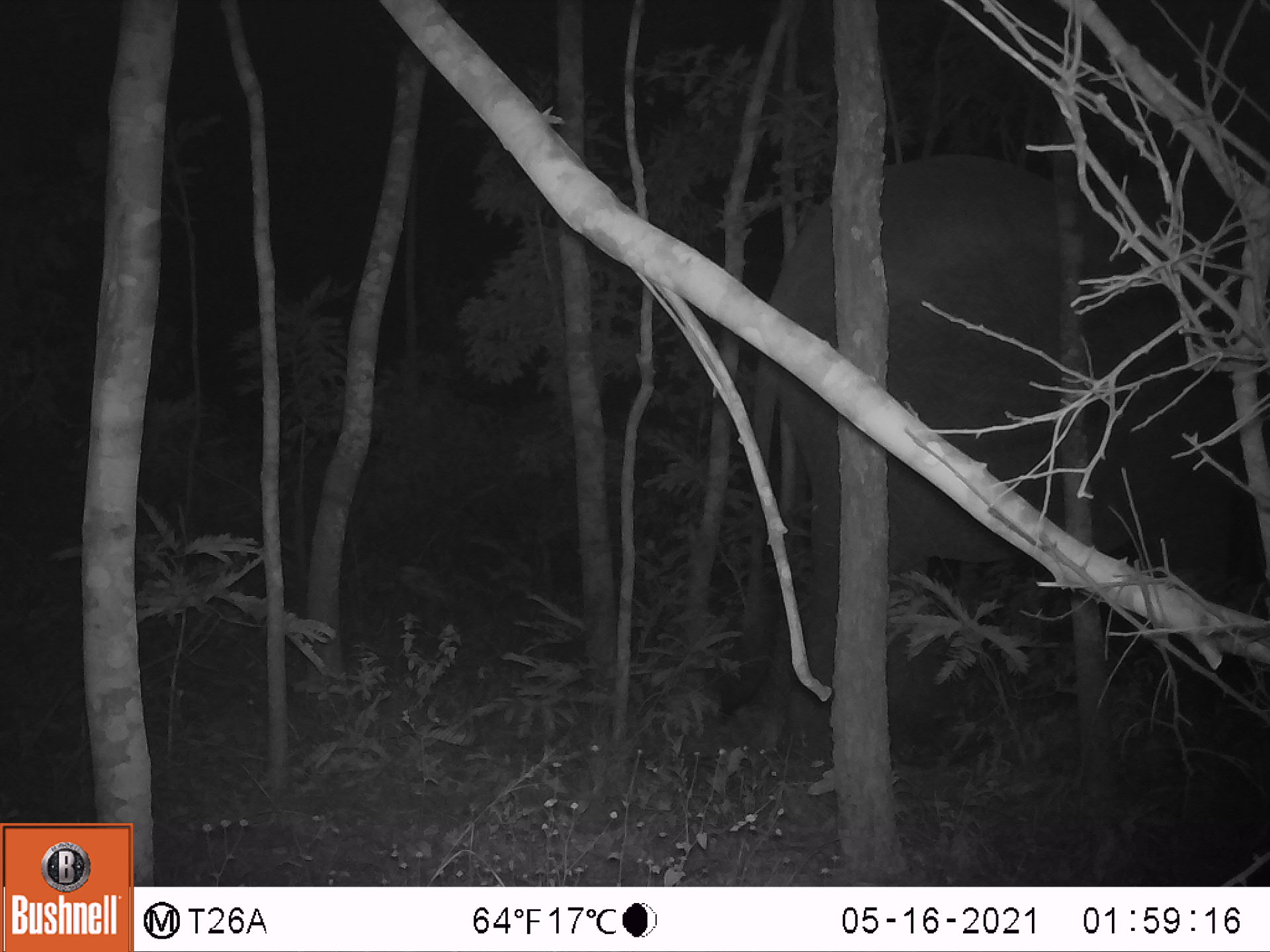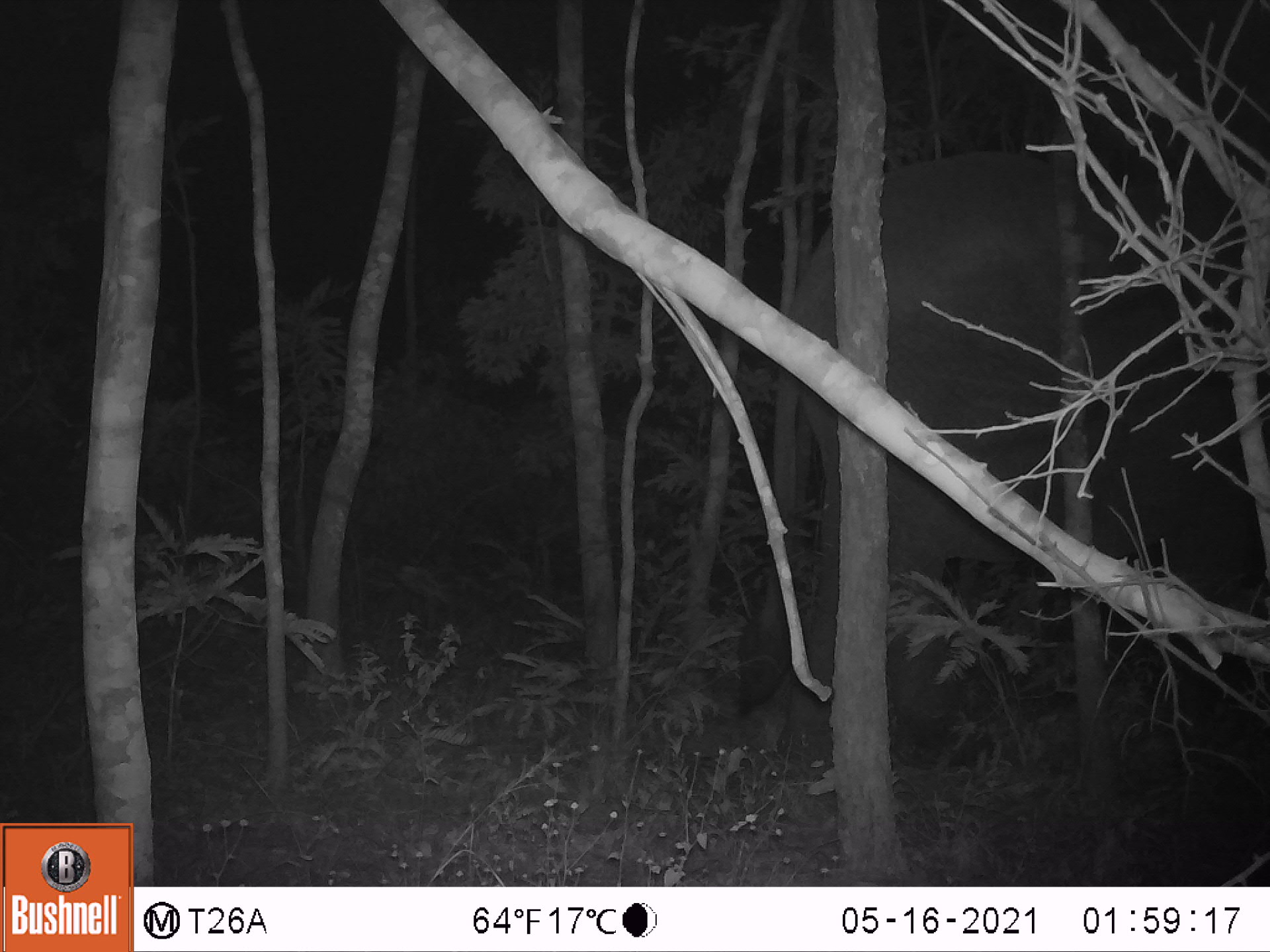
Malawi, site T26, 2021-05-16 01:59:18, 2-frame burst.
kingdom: Animalia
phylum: Chordata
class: Mammalia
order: Proboscidea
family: Elephantidae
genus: Loxodonta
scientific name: Loxodonta africana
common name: african savanna elephant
African savanna elephant (Loxodonta africana), count 1.